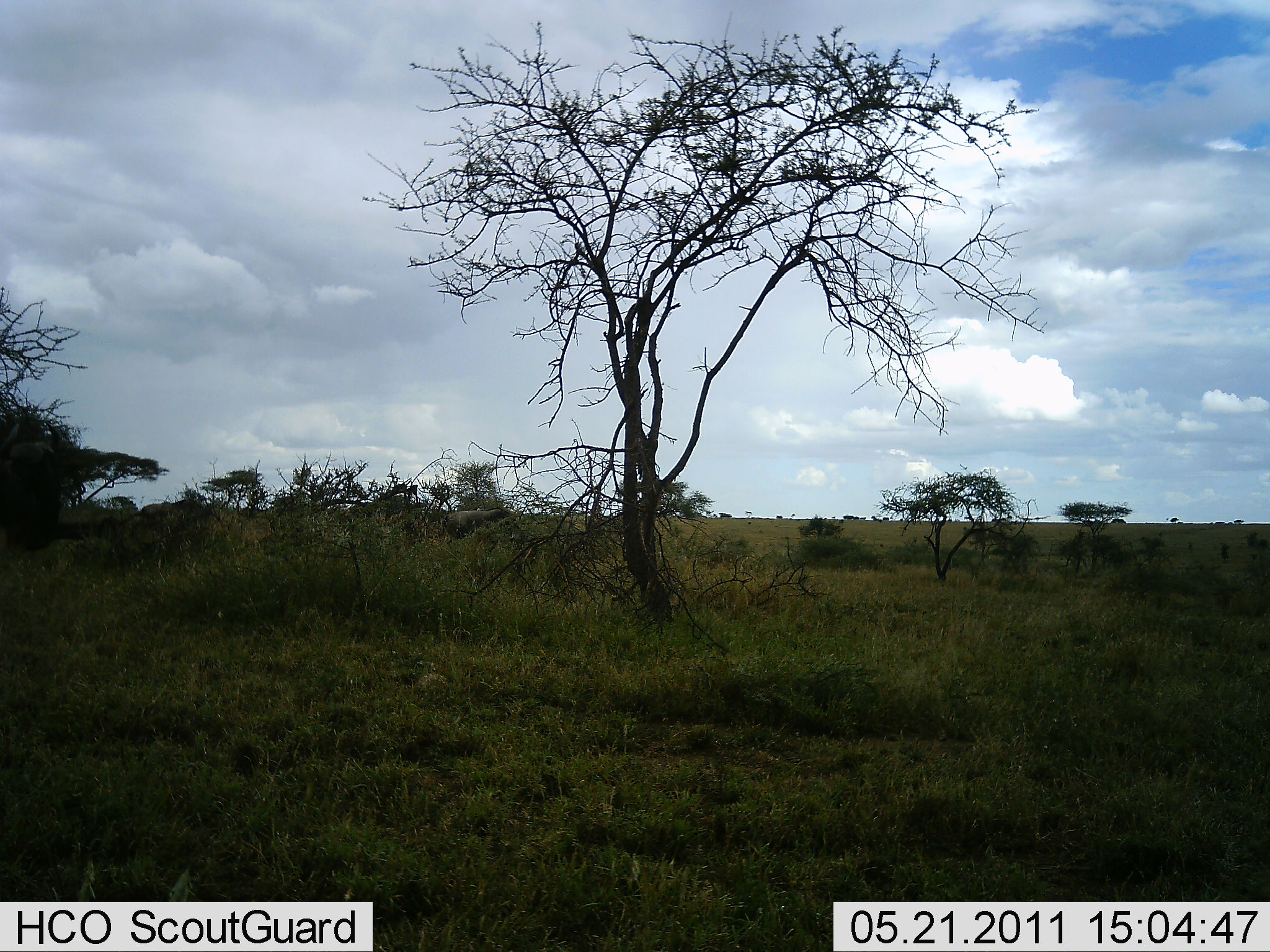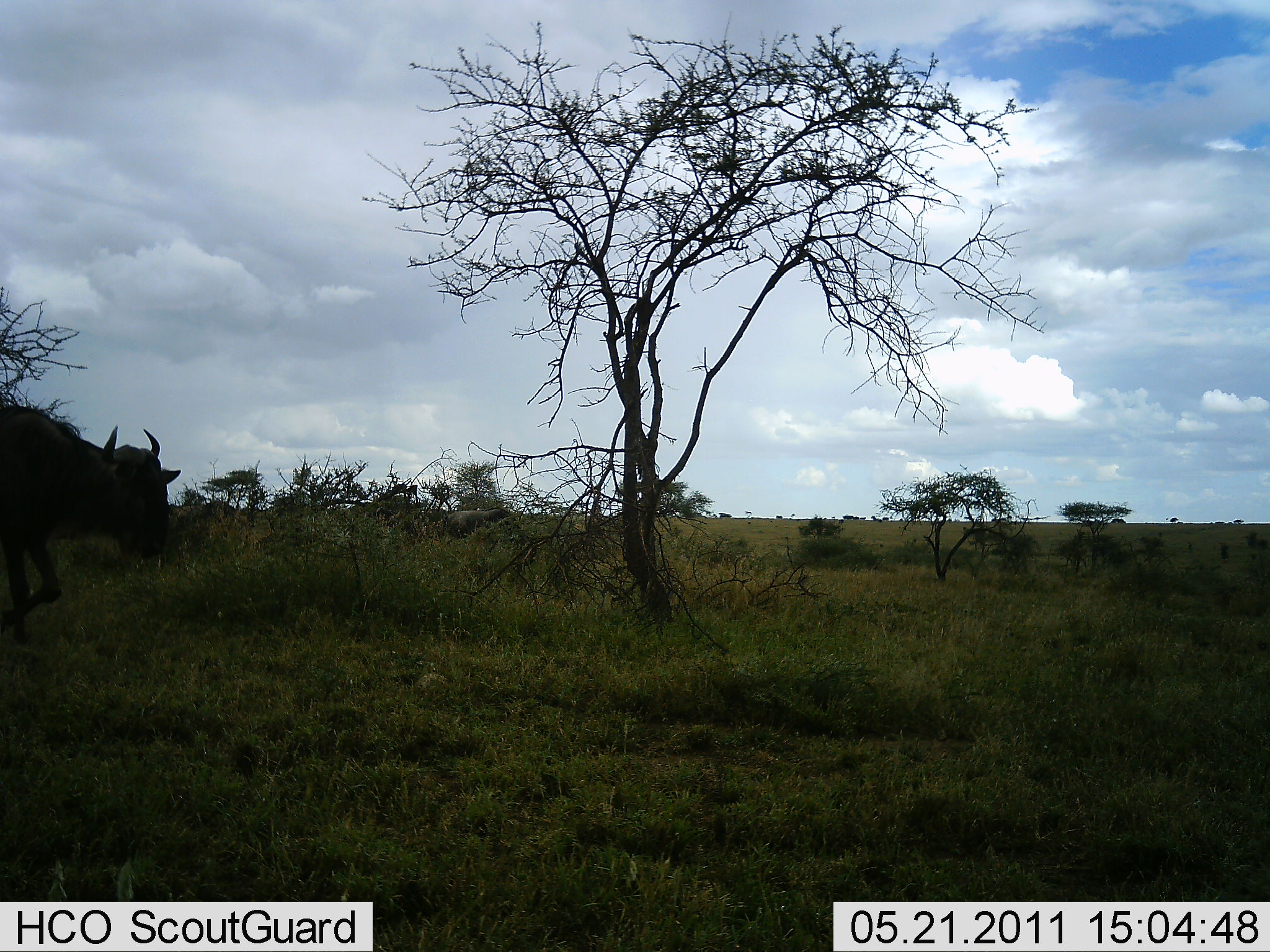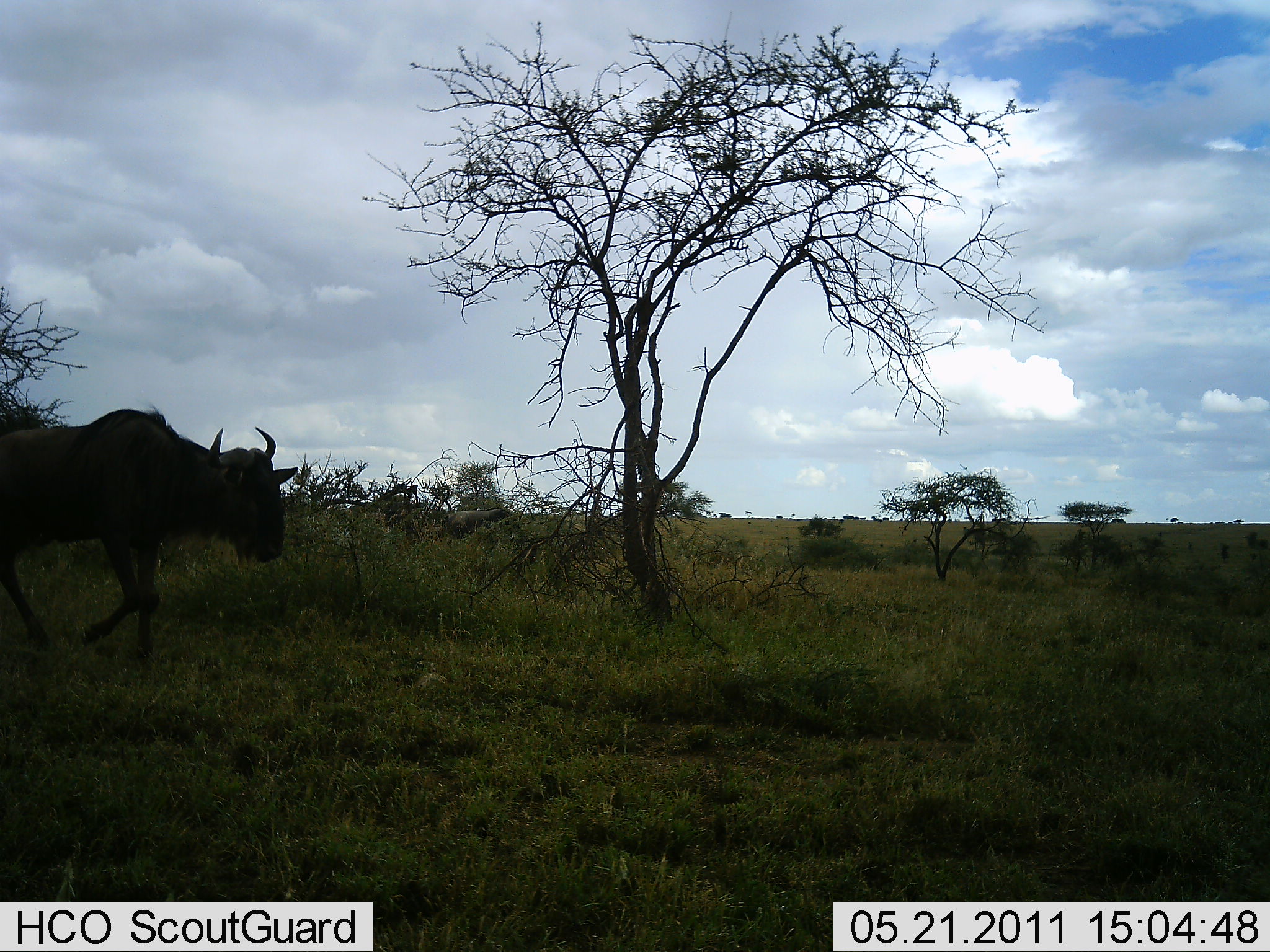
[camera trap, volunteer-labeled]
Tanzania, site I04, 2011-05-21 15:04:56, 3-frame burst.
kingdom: Animalia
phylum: Chordata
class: Mammalia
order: Artiodactyla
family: Bovidae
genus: Connochaetes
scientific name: Connochaetes taurinus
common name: blue wildebeest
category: wildebeest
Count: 1.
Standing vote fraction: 0%.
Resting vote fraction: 0%.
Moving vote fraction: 100%.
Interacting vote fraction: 0%.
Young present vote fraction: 0%.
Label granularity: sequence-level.